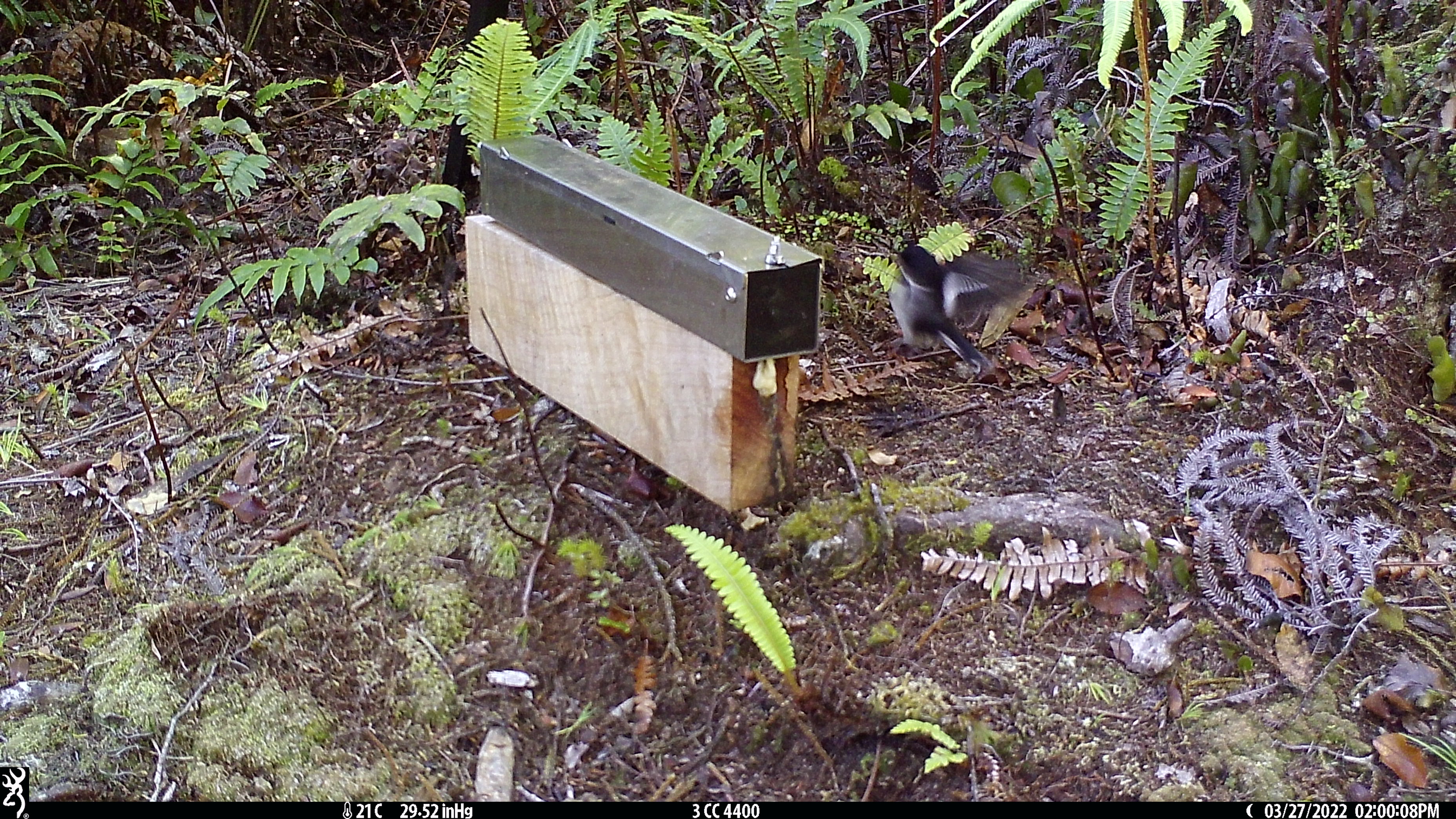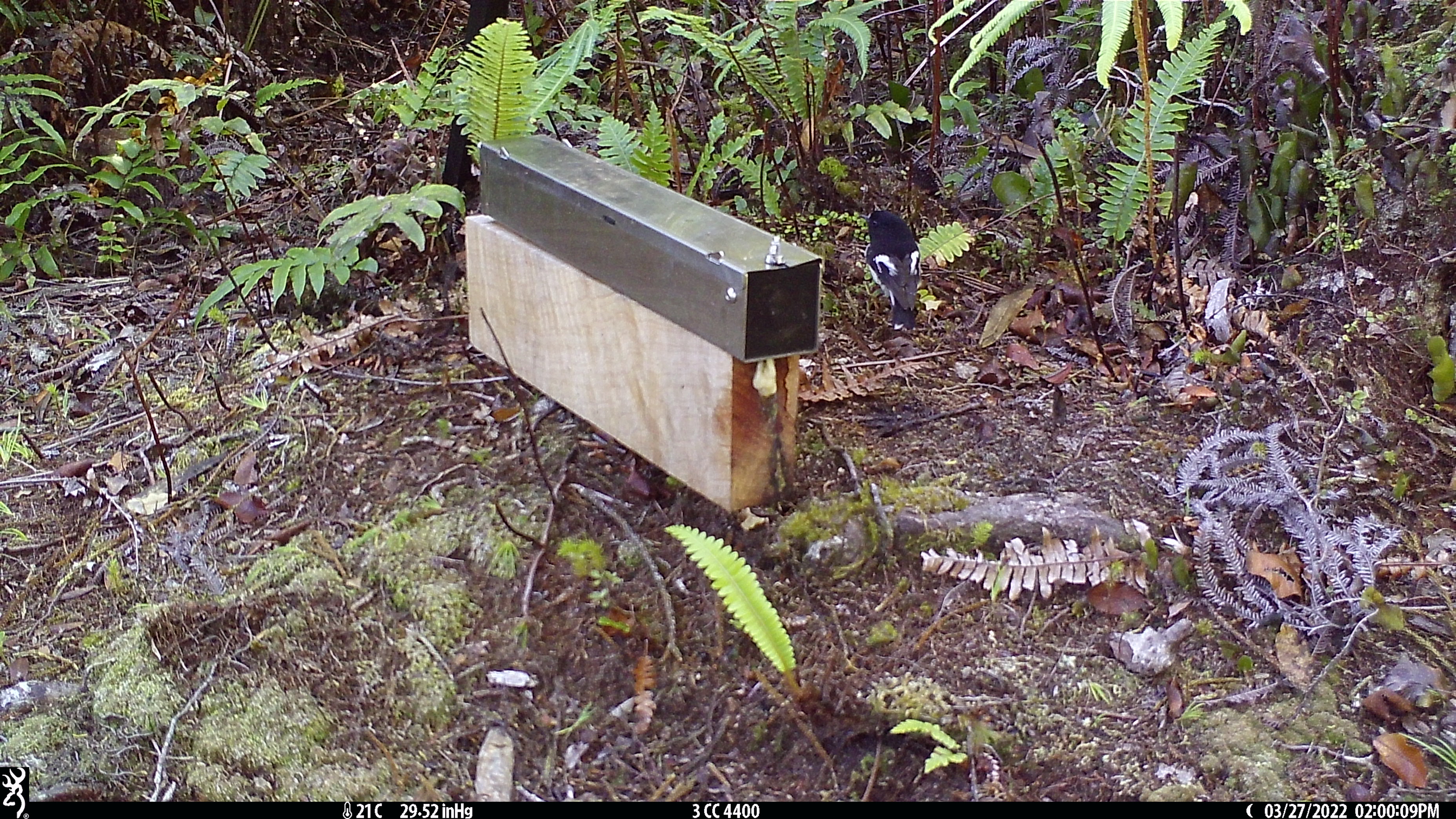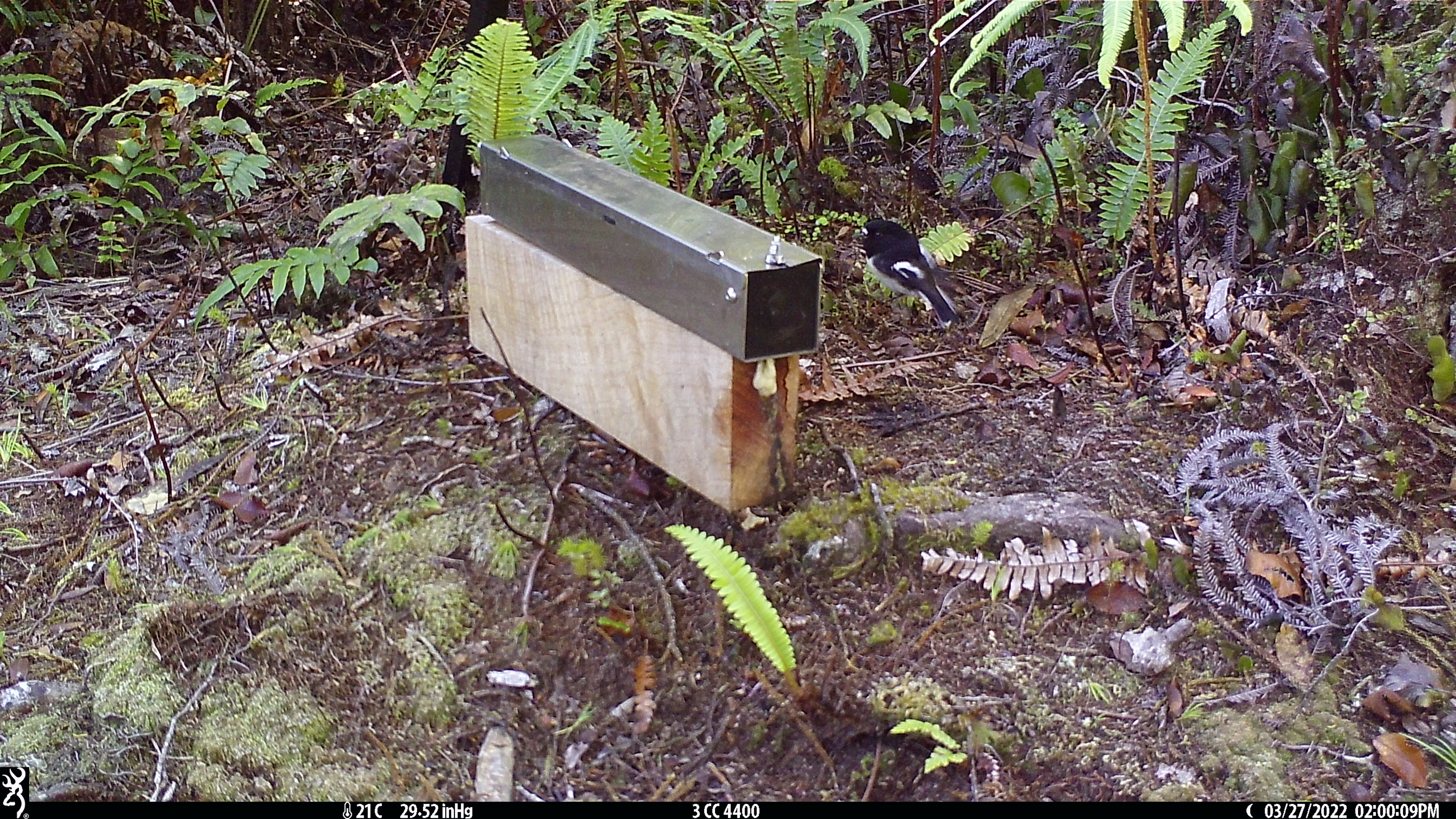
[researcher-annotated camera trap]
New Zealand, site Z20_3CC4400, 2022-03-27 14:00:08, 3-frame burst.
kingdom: Animalia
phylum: Chordata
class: Aves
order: Passeriformes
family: Petroicidae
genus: Petroica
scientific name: Petroica macrocephala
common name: tomtit